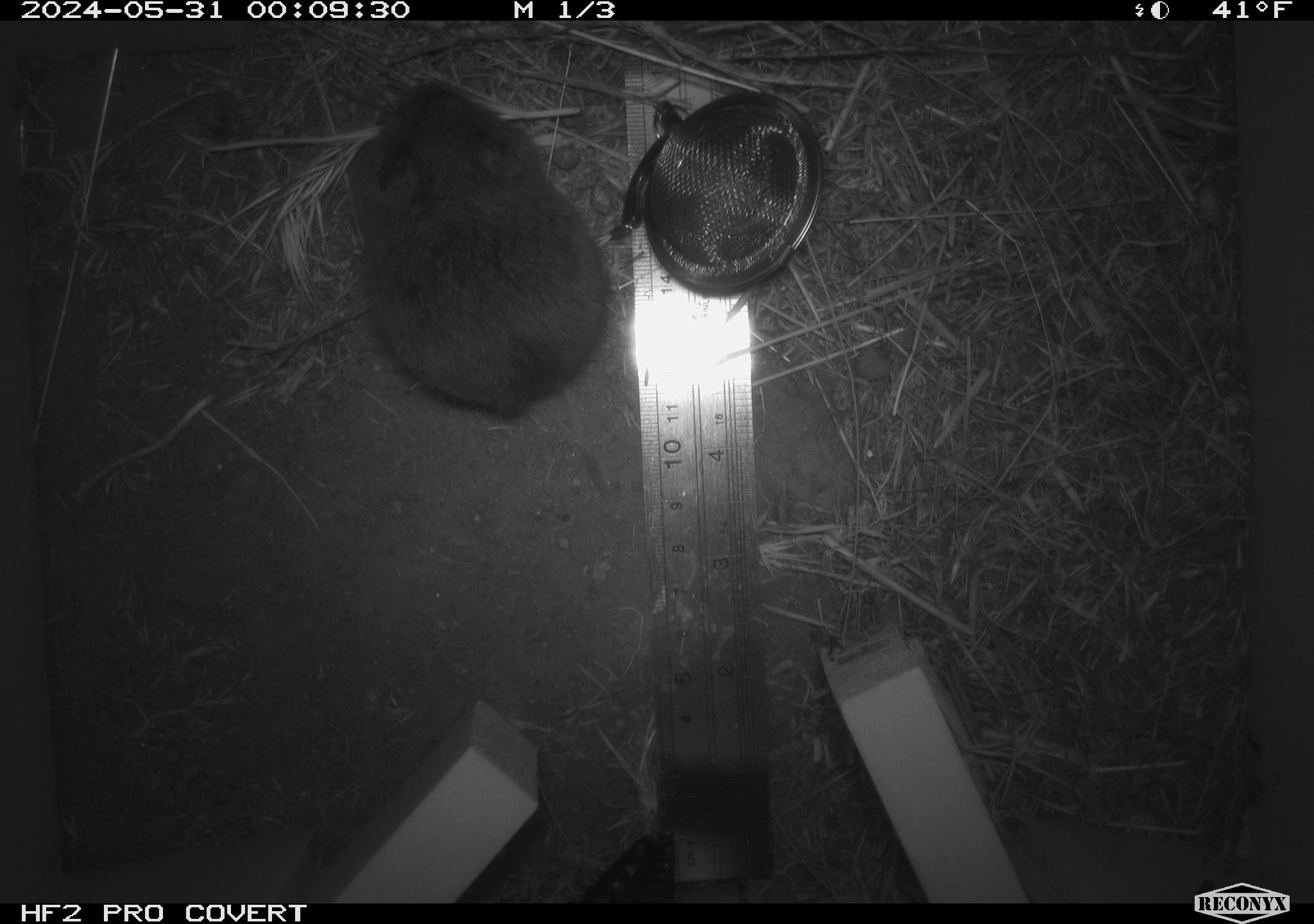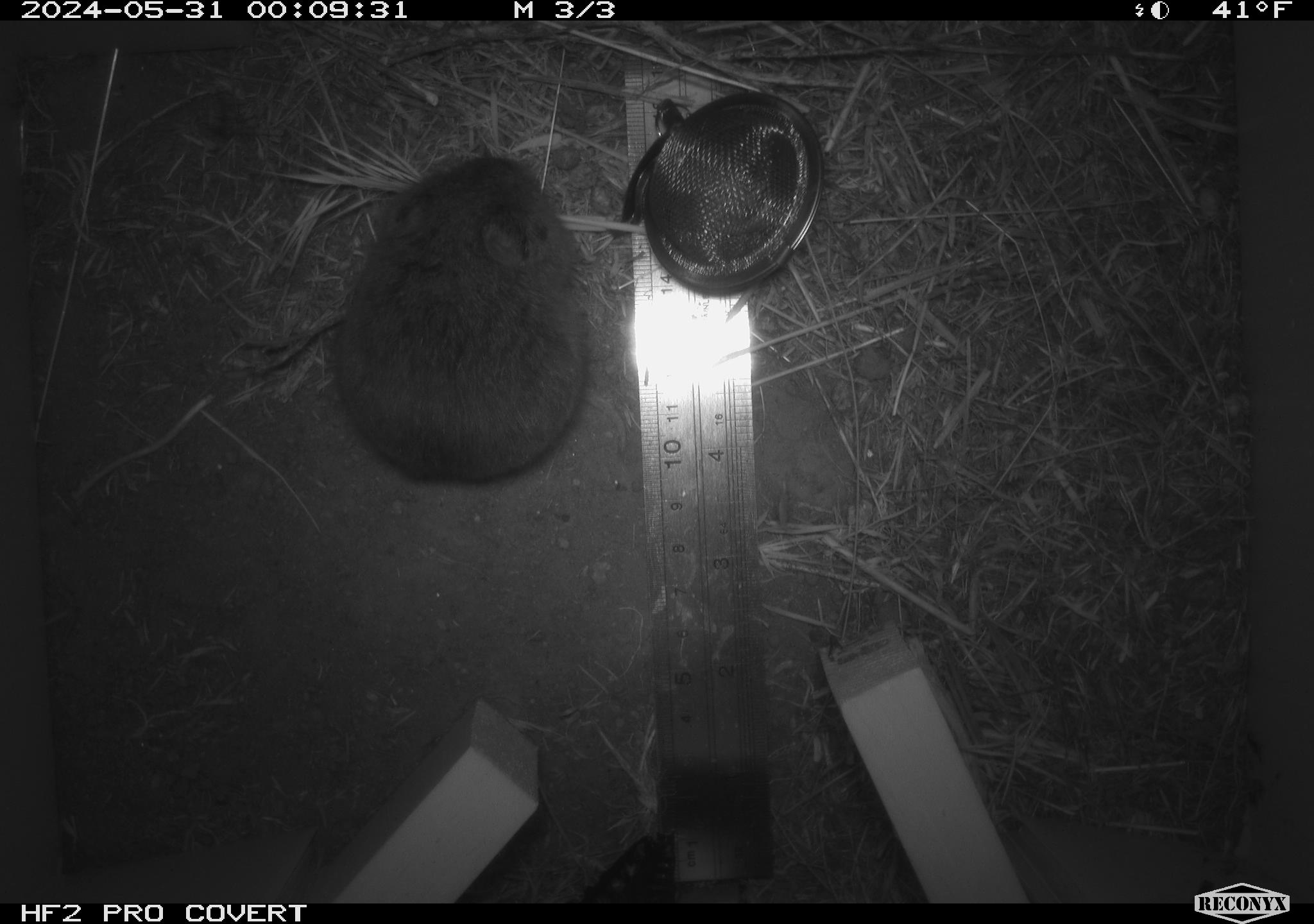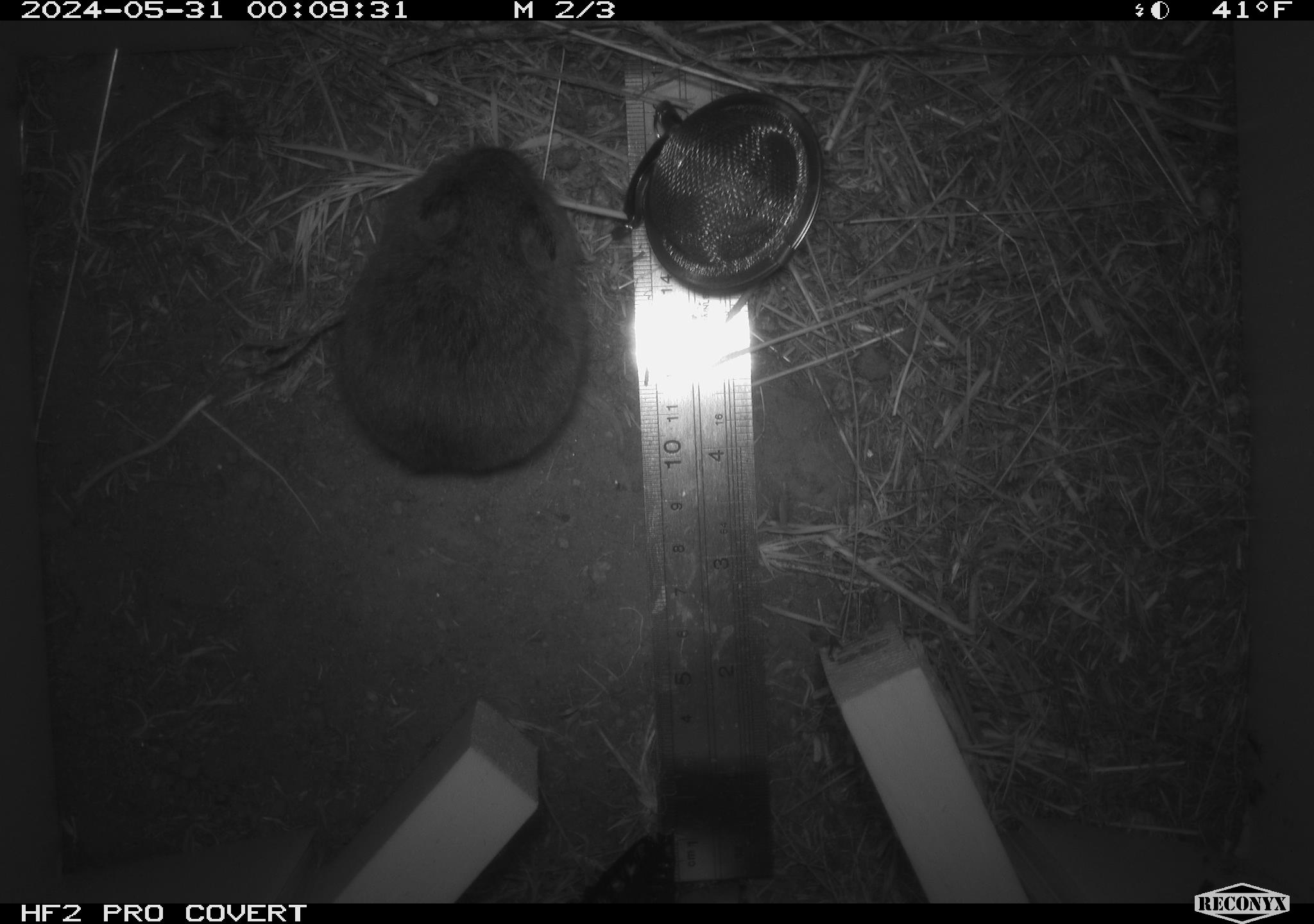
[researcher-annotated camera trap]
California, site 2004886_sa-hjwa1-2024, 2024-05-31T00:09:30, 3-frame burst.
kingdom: Animalia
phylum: Chordata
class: Mammalia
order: Rodentia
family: Cricetidae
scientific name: Cricetidae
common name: hamsters, voles, lemmings, and allies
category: cricetidae family